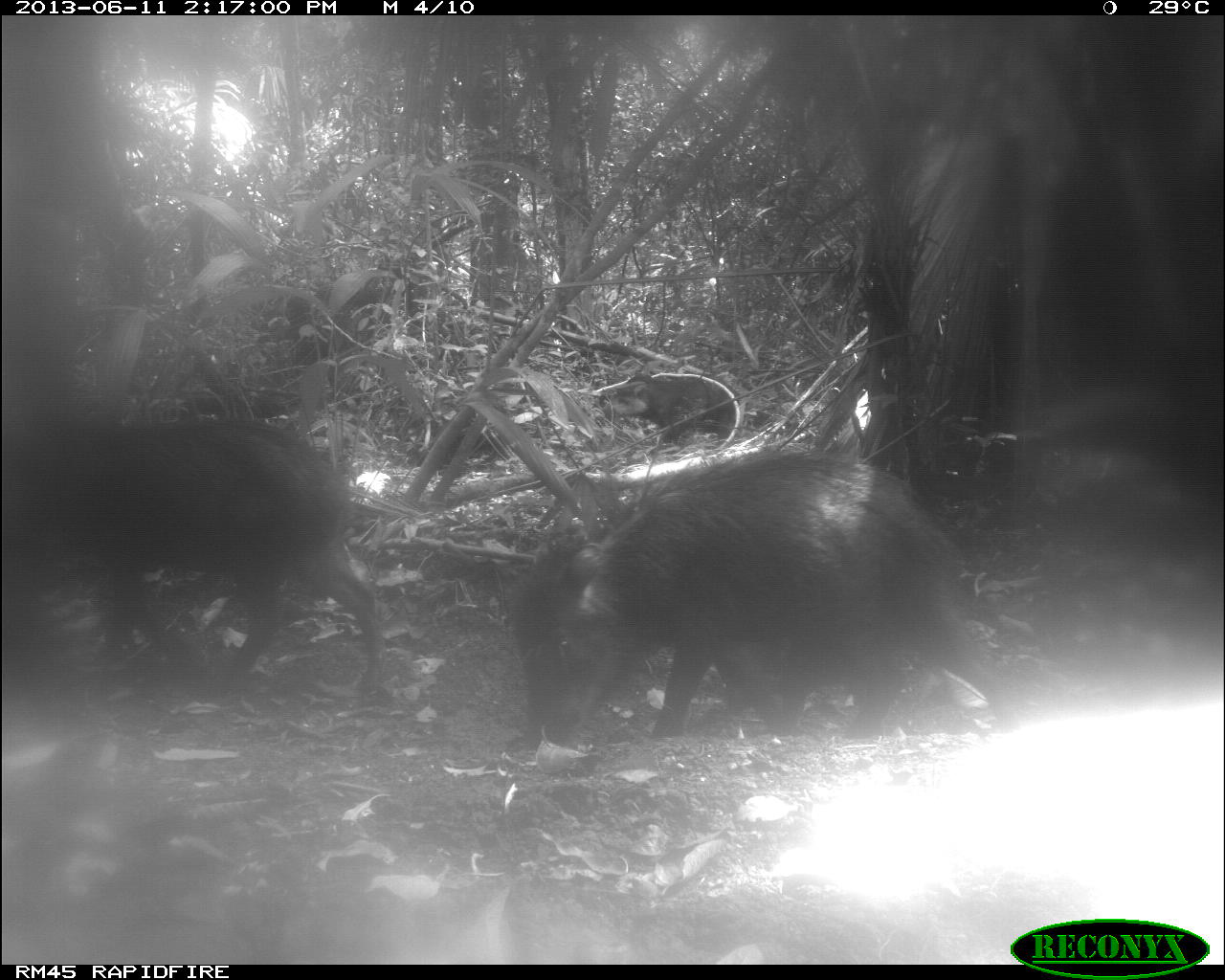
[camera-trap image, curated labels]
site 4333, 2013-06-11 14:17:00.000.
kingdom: Animalia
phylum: Chordata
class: Mammalia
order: Artiodactyla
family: Tayassuidae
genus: Tayassu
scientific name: Tayassu pecari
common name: white-lipped peccary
Tayassu pecari (white-lipped peccary), count 4.